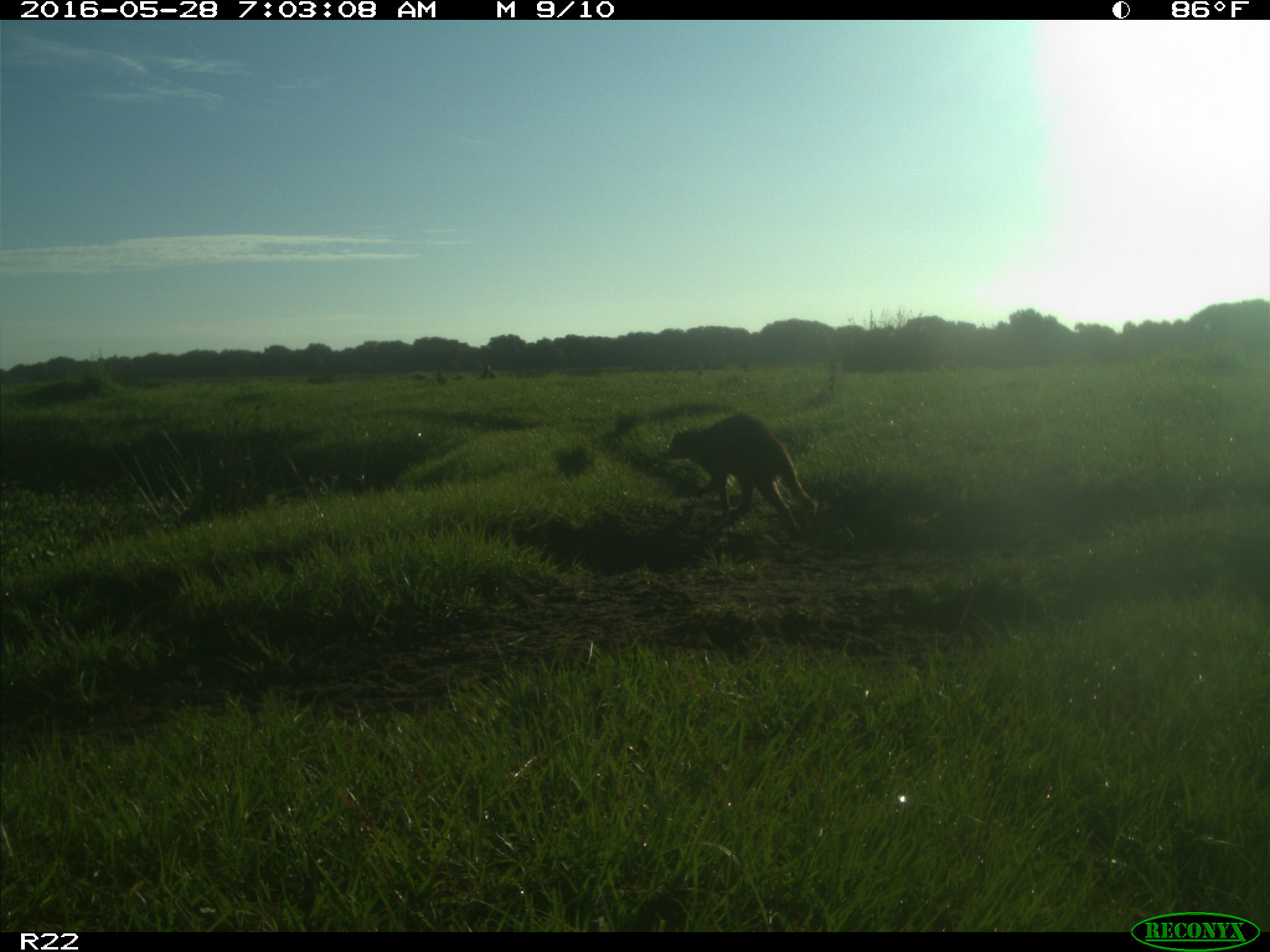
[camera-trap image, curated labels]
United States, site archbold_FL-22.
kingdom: Animalia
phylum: Chordata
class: Mammalia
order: Carnivora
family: Procyonidae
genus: Procyon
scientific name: Procyon lotor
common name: common raccoon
Procyon lotor (common raccoon).